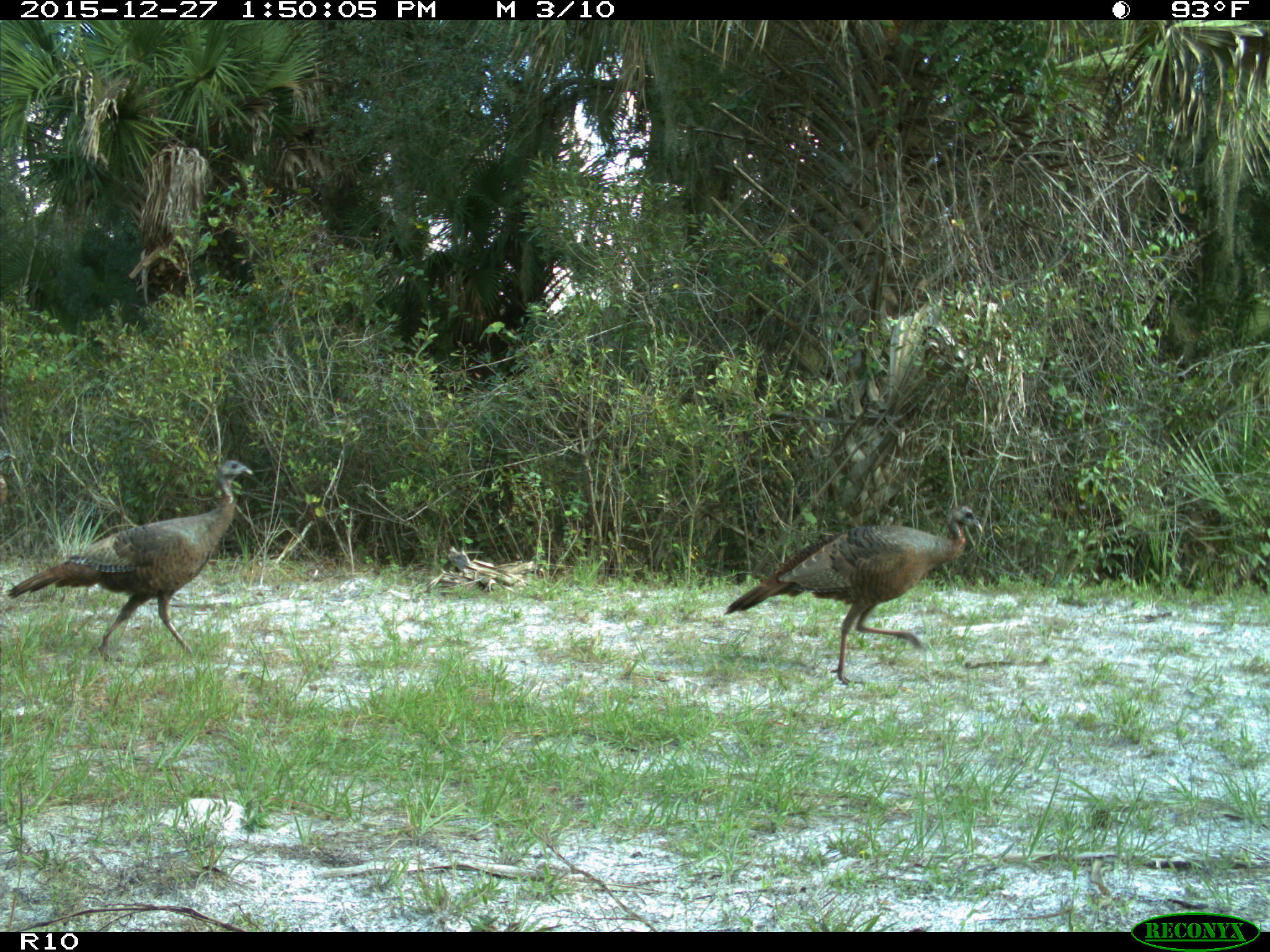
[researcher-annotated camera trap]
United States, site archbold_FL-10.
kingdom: Animalia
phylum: Chordata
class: Aves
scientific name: Aves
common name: birds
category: unidentified bird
Unidentified bird (birds) (Aves).